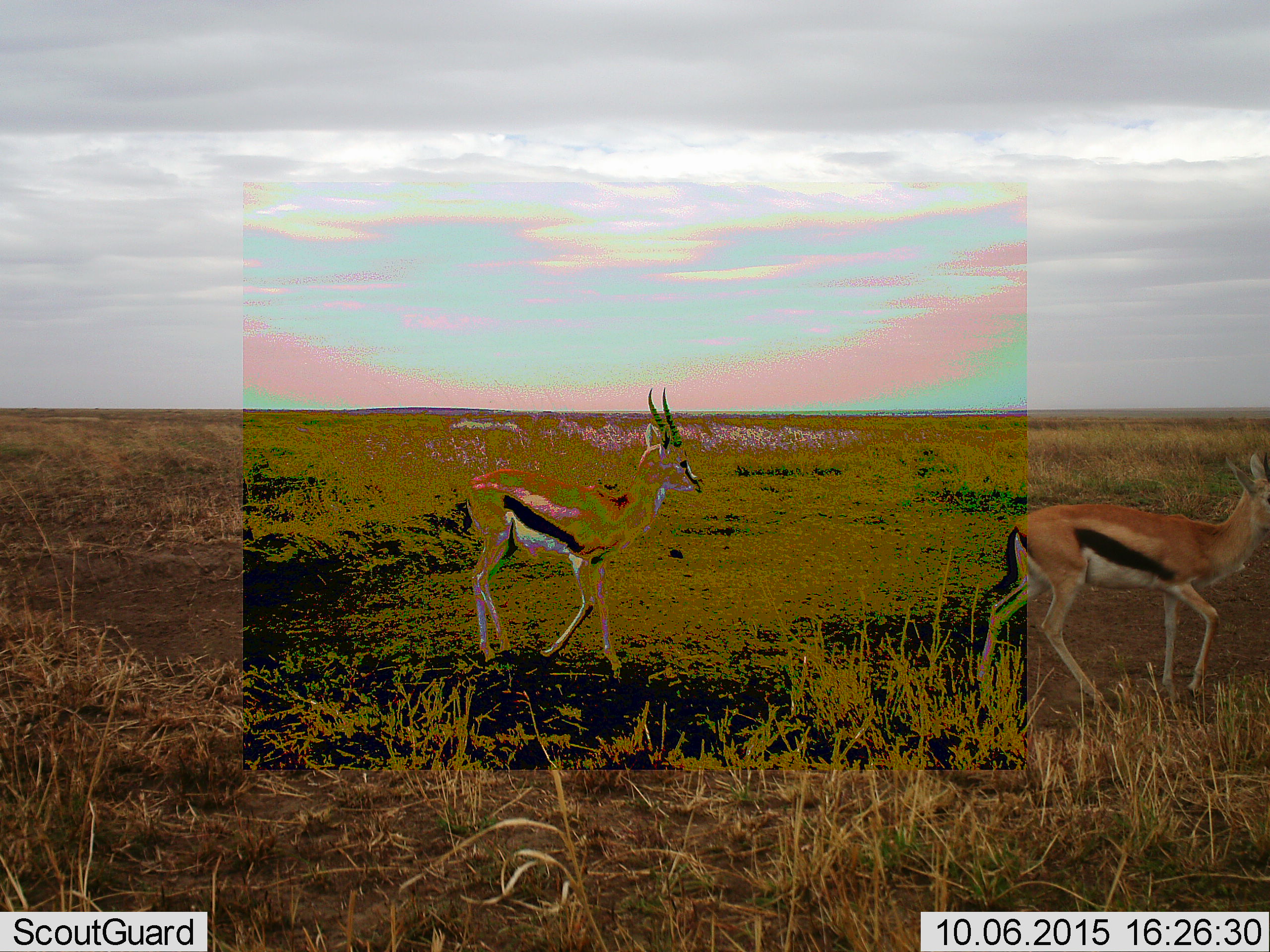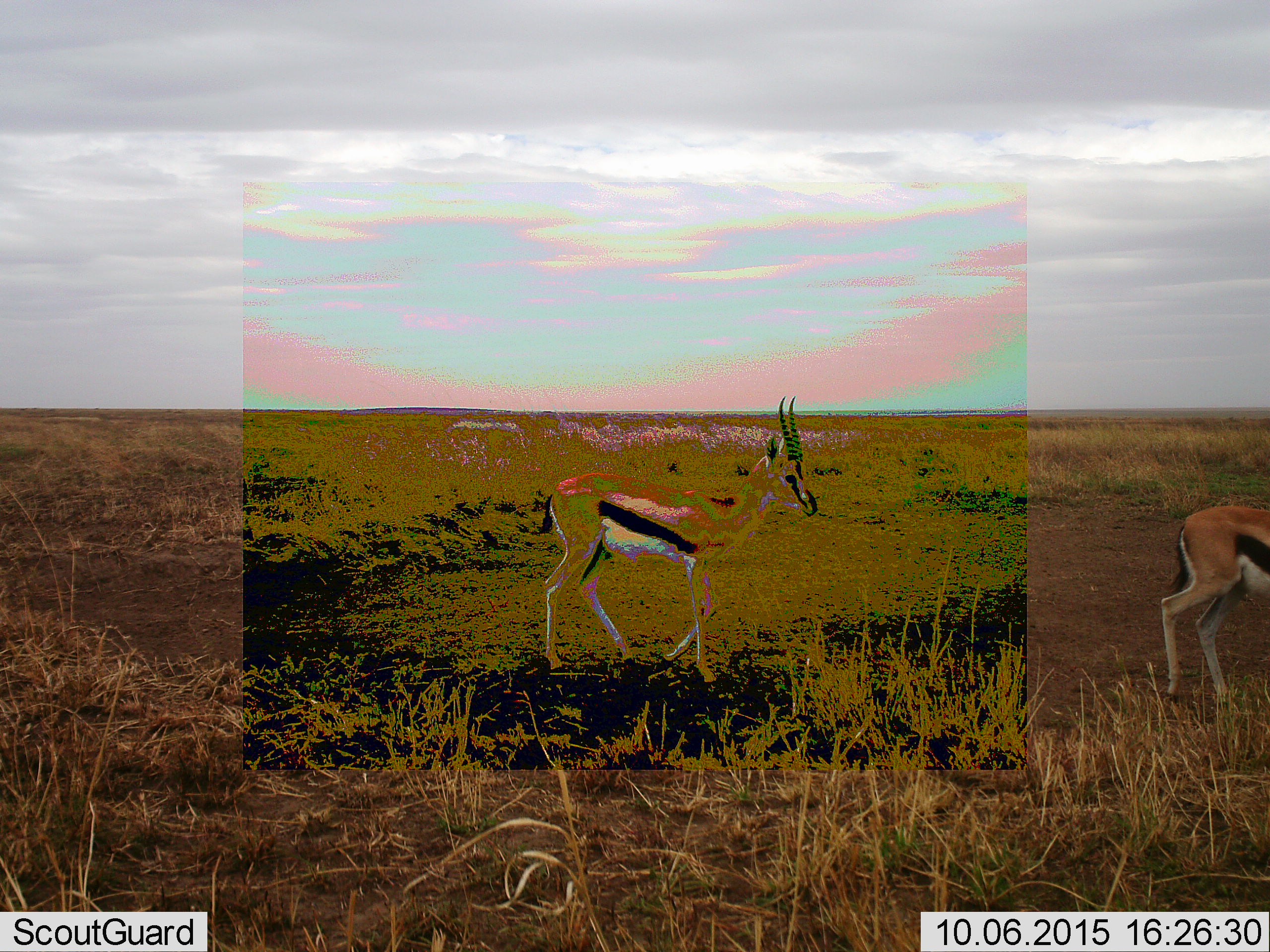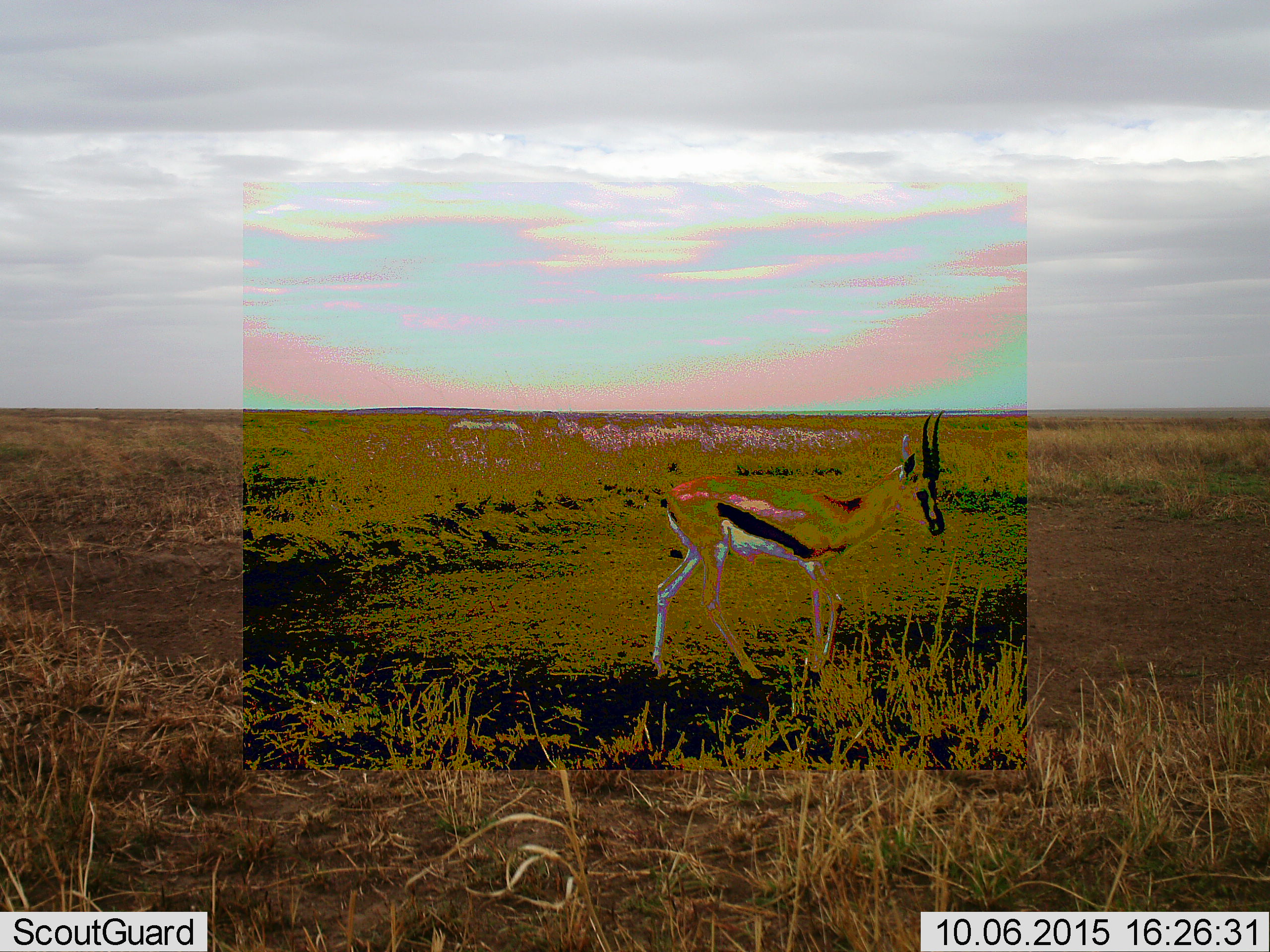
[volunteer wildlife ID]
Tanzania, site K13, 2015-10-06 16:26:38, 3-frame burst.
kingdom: Animalia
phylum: Chordata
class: Mammalia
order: Artiodactyla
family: Bovidae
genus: Eudorcas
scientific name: Eudorcas thomsonii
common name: thomson's gazelle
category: gazellethomsons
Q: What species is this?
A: Gazellethomsons (thomson's gazelle) (Eudorcas thomsonii).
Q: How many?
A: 2.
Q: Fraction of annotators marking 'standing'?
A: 0%.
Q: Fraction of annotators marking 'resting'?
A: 0%.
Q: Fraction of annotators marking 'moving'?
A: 100%.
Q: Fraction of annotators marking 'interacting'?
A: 12%.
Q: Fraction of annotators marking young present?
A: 0%.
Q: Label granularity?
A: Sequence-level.